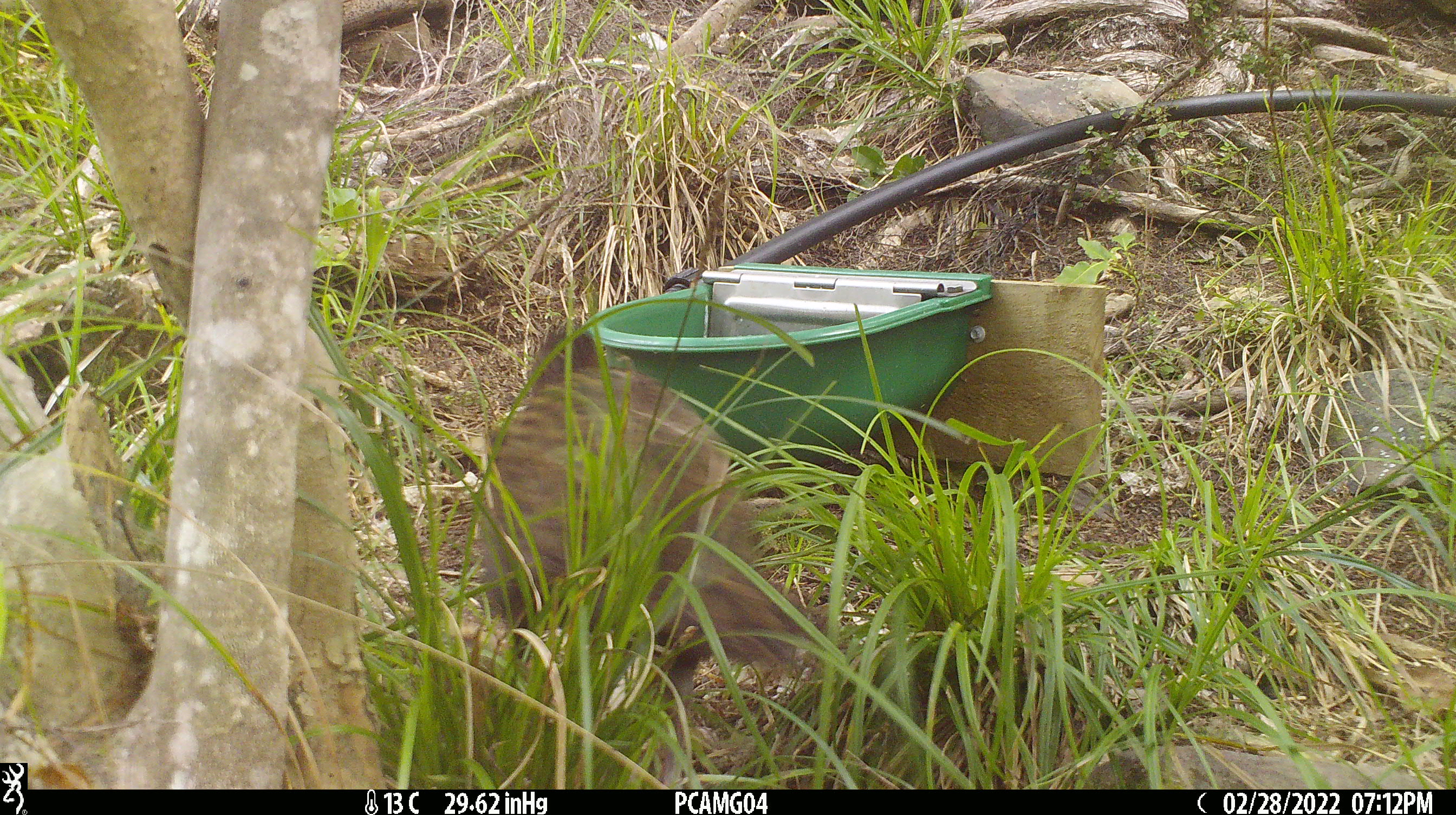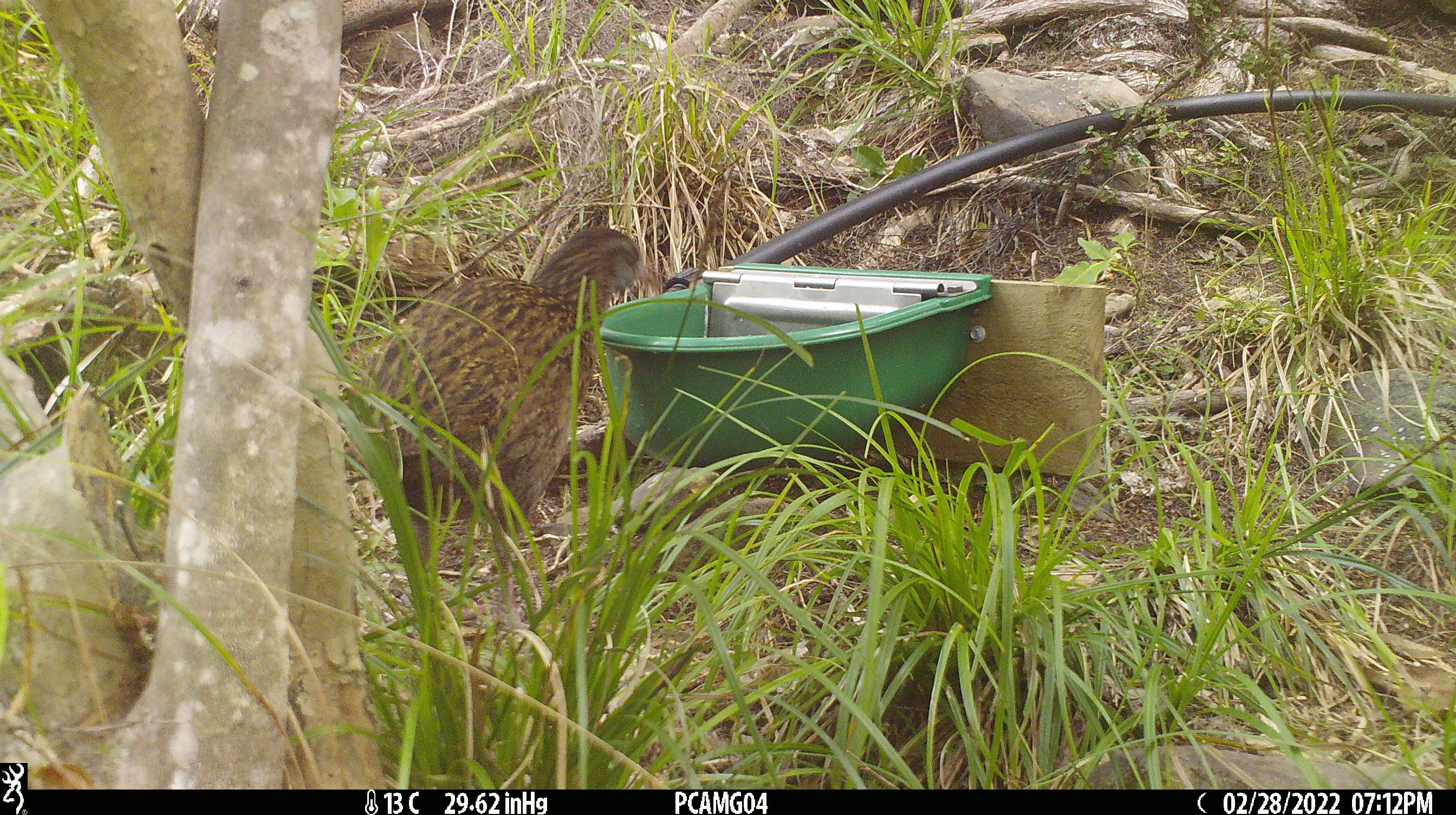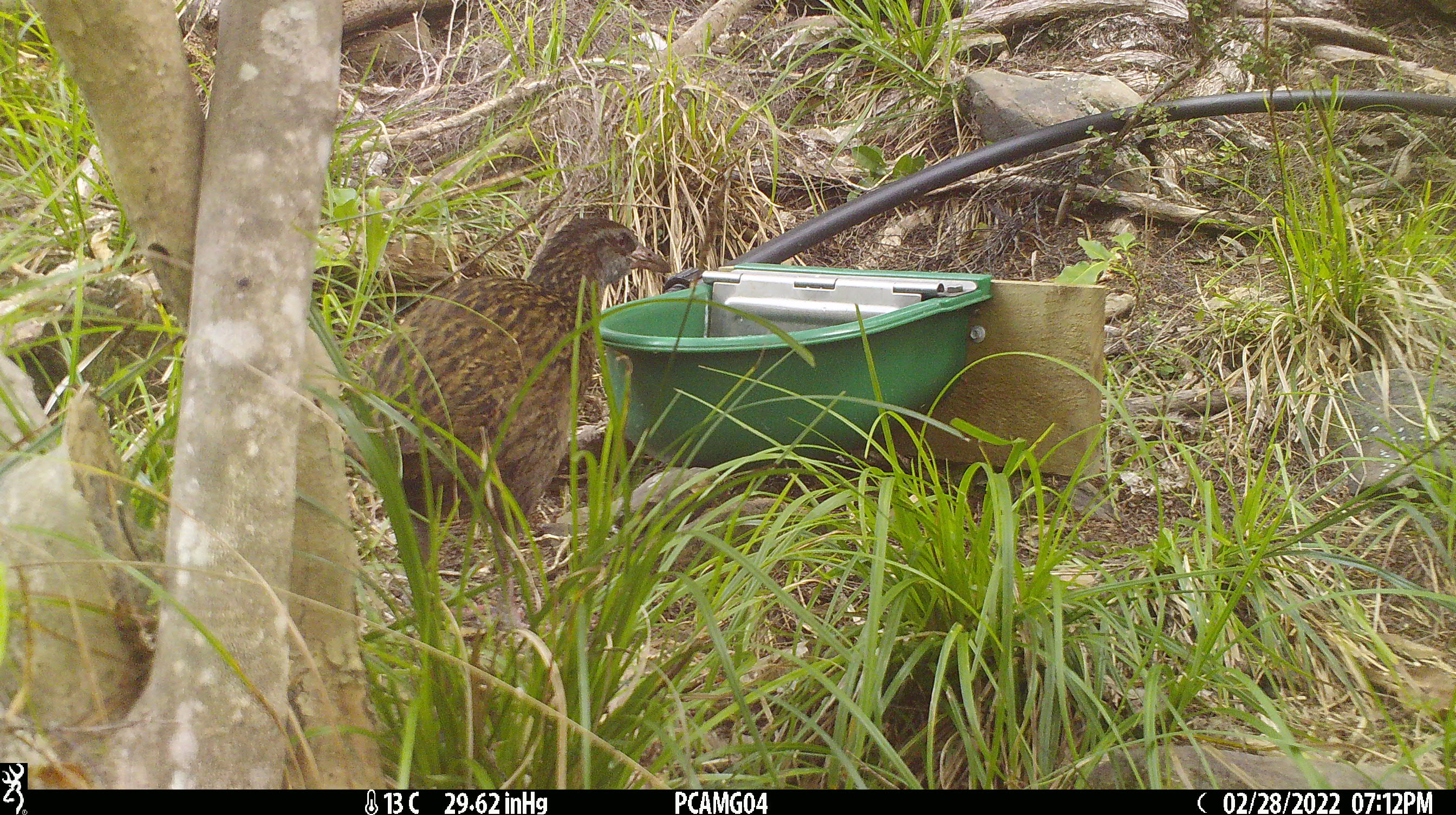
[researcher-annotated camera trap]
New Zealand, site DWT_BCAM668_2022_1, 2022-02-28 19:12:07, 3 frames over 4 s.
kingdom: Animalia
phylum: Chordata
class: Aves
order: Gruiformes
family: Rallidae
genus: Gallirallus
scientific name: Gallirallus australis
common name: weka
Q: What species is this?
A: Weka (Gallirallus australis).